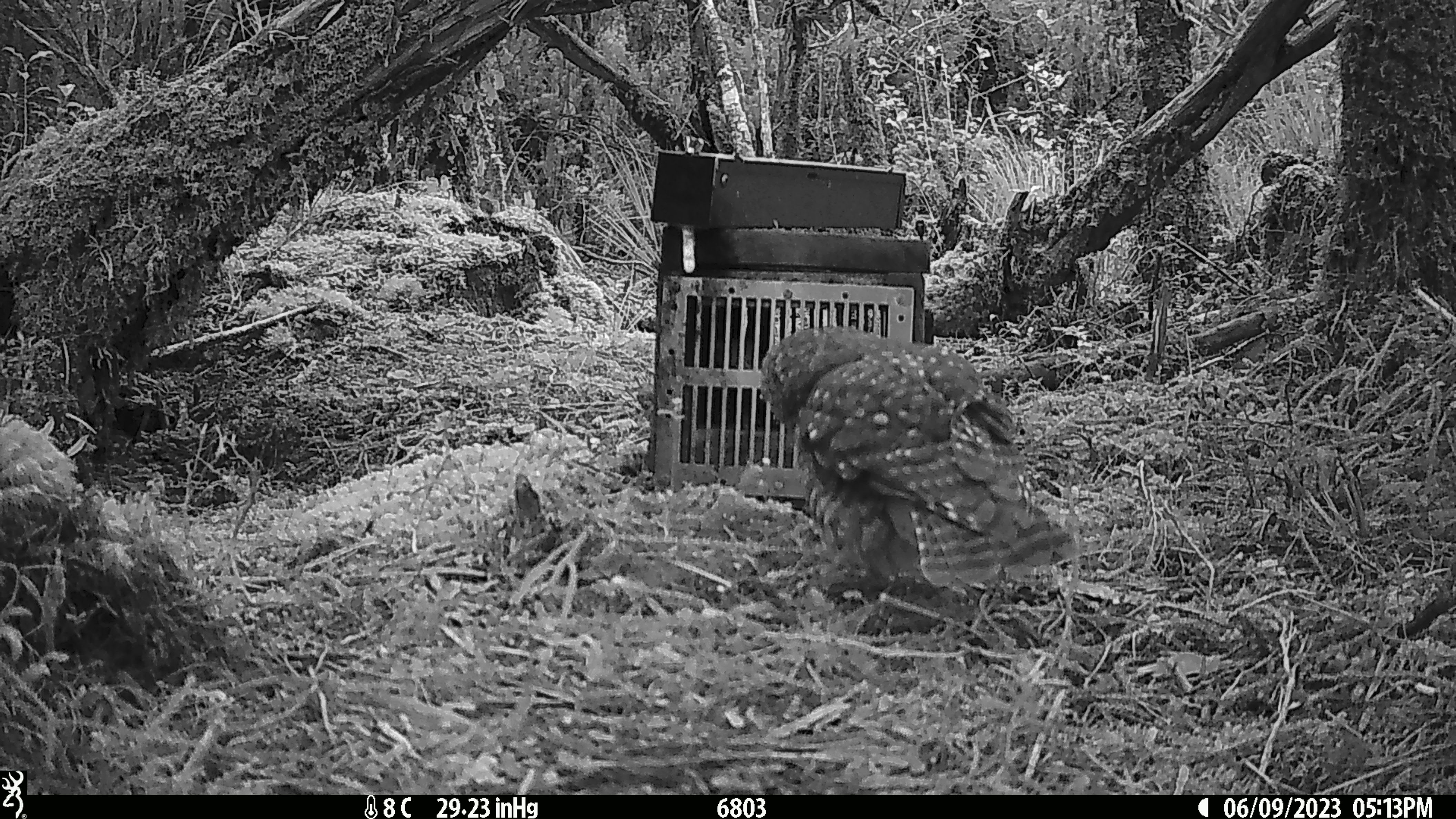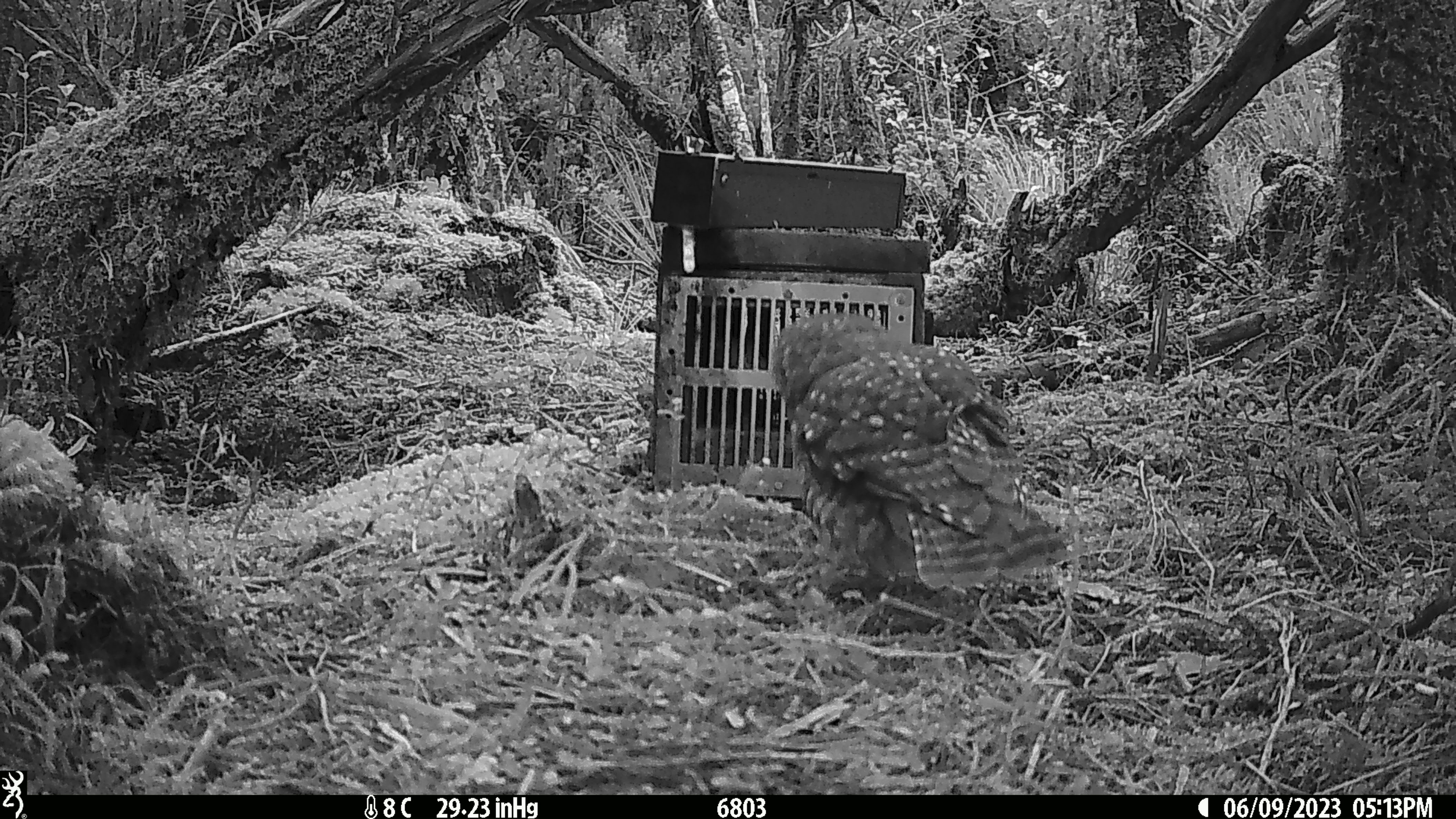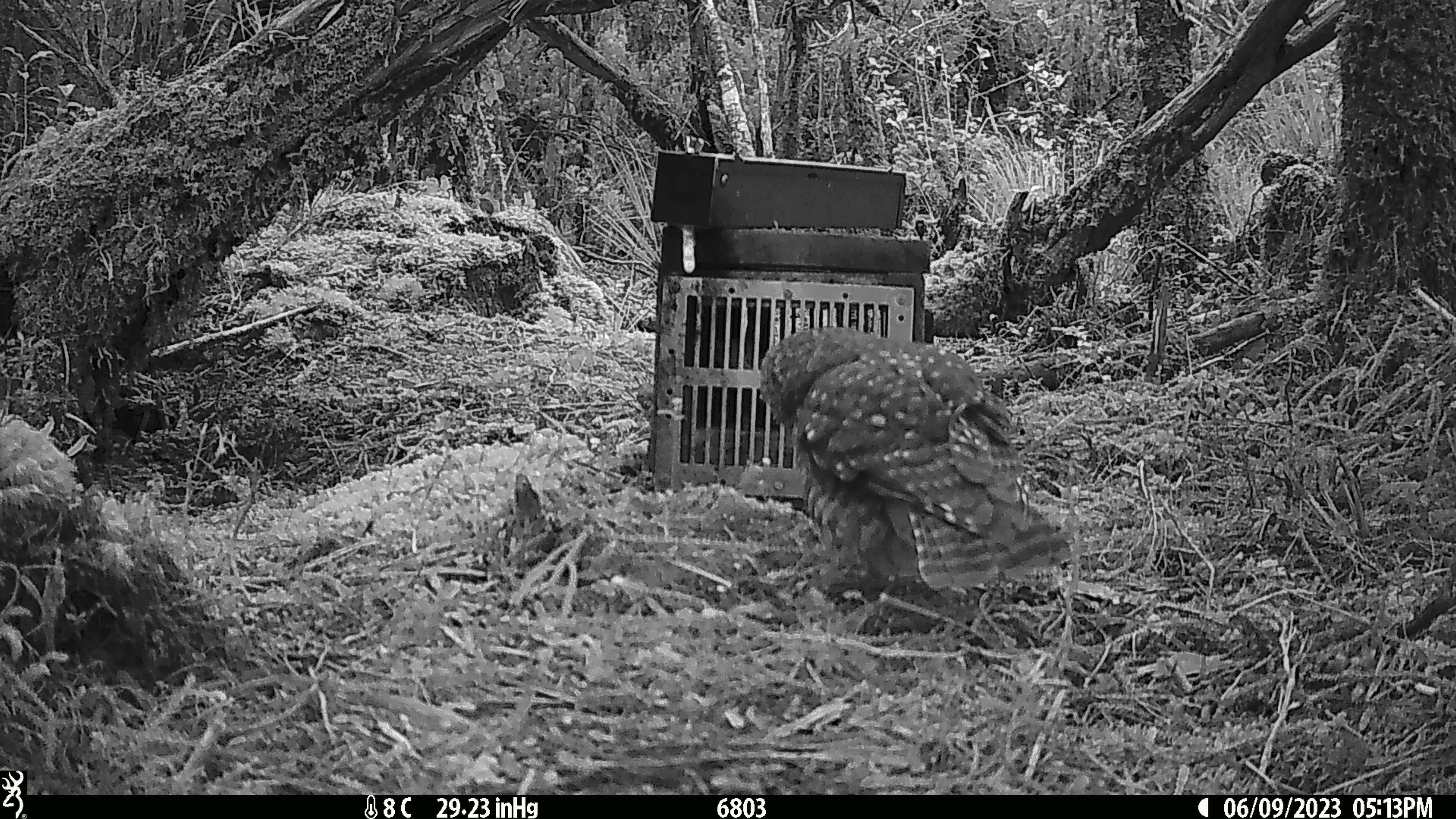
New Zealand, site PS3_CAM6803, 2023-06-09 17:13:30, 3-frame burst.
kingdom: Animalia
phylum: Chordata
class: Aves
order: Strigiformes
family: Strigidae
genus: Ninox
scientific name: Ninox novaeseelandiae novaeseelandiae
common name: morepork